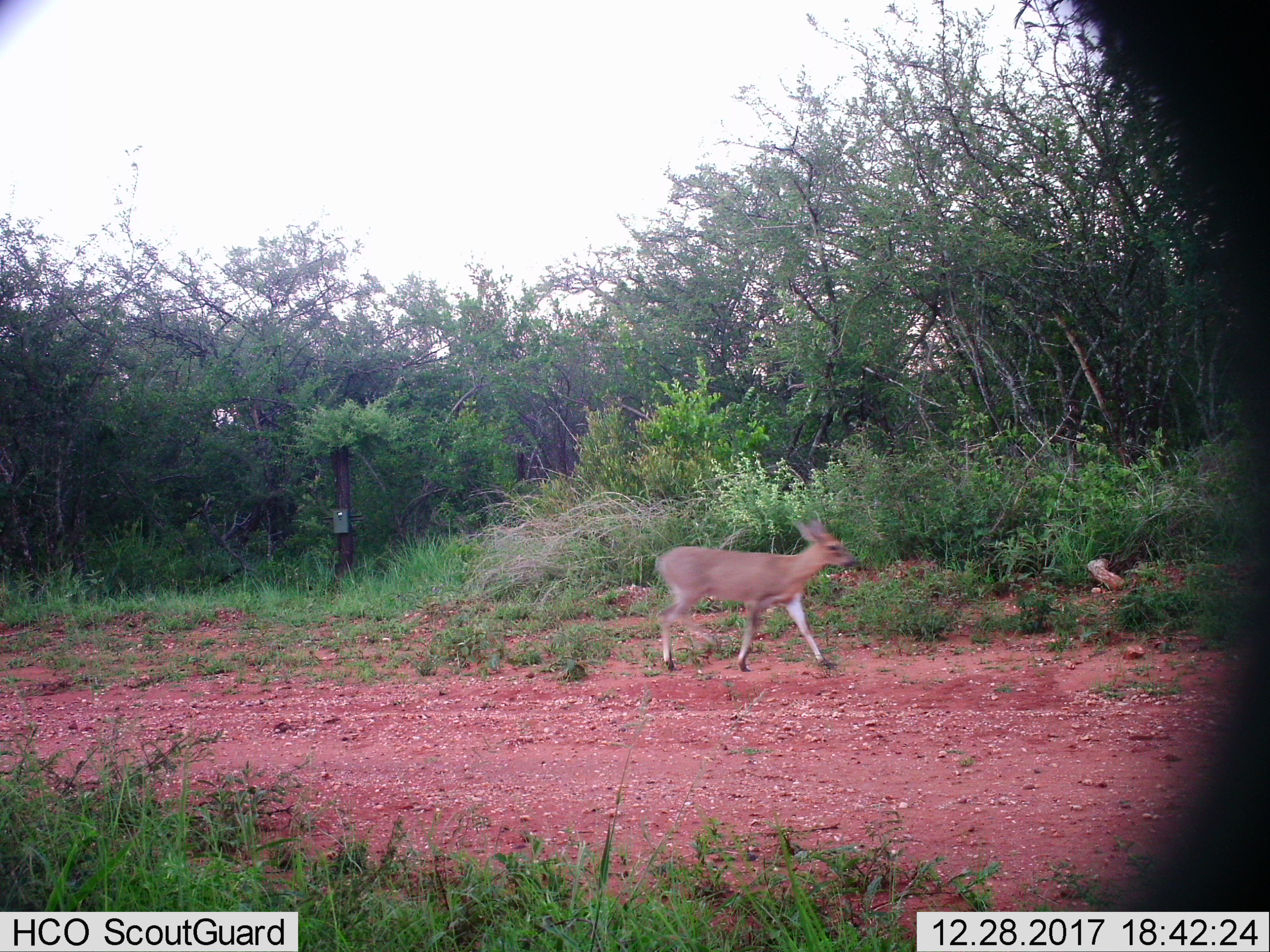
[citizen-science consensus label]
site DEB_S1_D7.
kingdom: Animalia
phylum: Chordata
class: Mammalia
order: Artiodactyla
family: Bovidae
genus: Sylvicapra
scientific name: Sylvicapra grimmia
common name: common duiker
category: duikercommongrey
Duikercommongrey (common duiker) (Sylvicapra grimmia), count 1. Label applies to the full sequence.